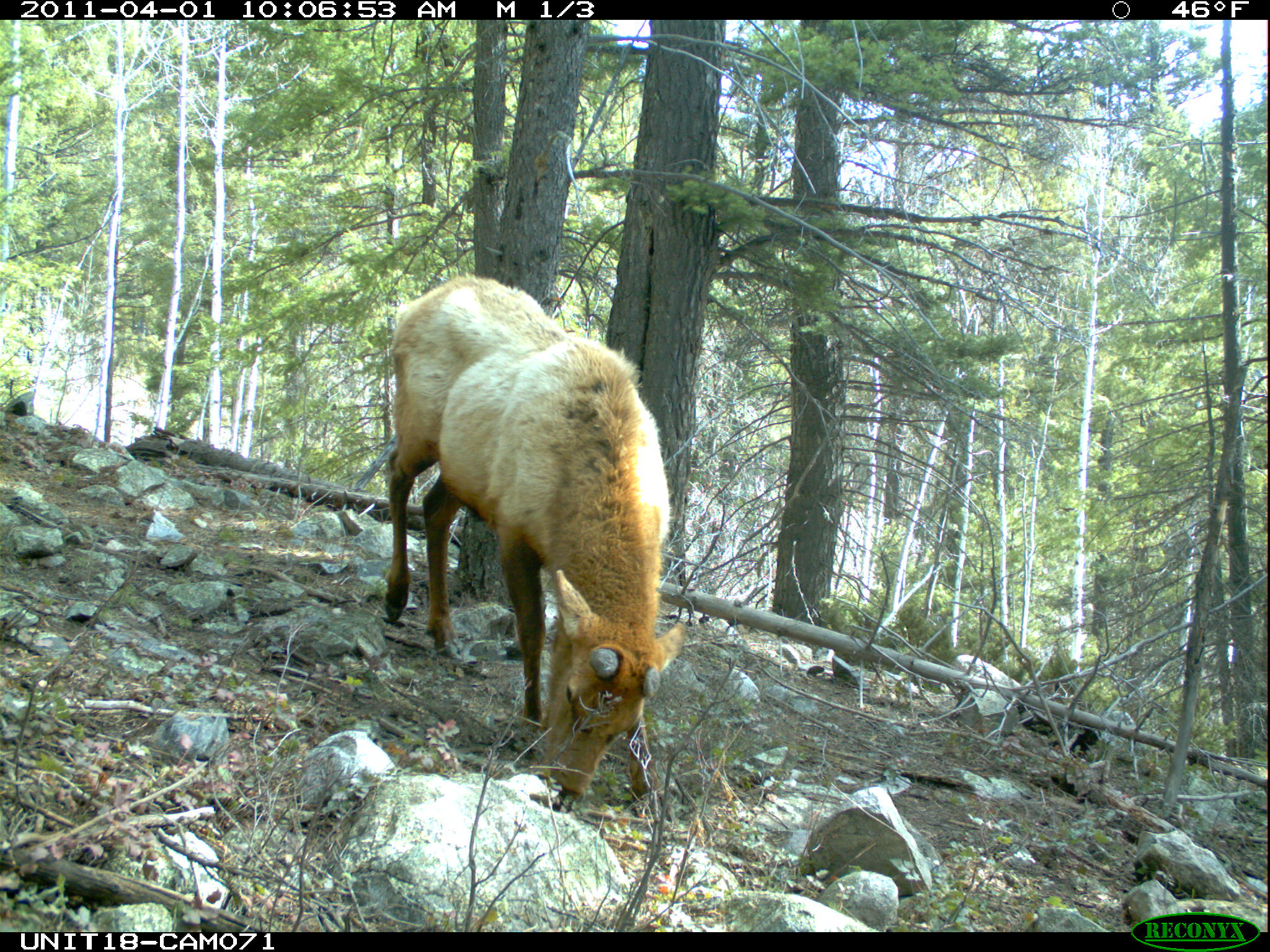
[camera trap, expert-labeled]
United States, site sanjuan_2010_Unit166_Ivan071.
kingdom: Animalia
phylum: Chordata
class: Mammalia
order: Artiodactyla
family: Cervidae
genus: Cervus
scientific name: Cervus elaphus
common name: red deer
Cervus elaphus (red deer).